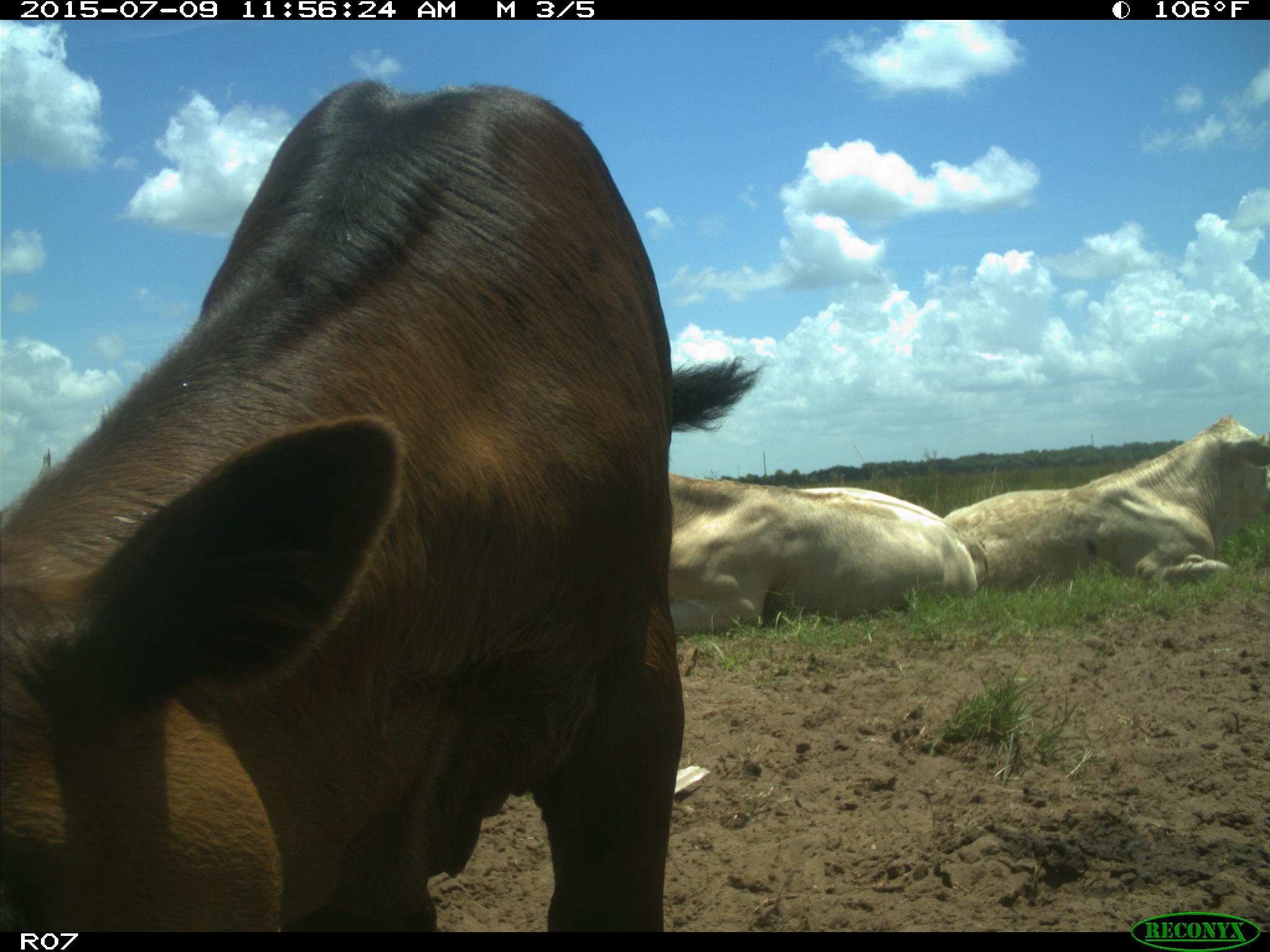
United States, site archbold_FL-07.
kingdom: Animalia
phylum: Chordata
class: Mammalia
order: Artiodactyla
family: Bovidae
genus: Bos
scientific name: Bos taurus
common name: domestic cow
Bos taurus (domestic cow).